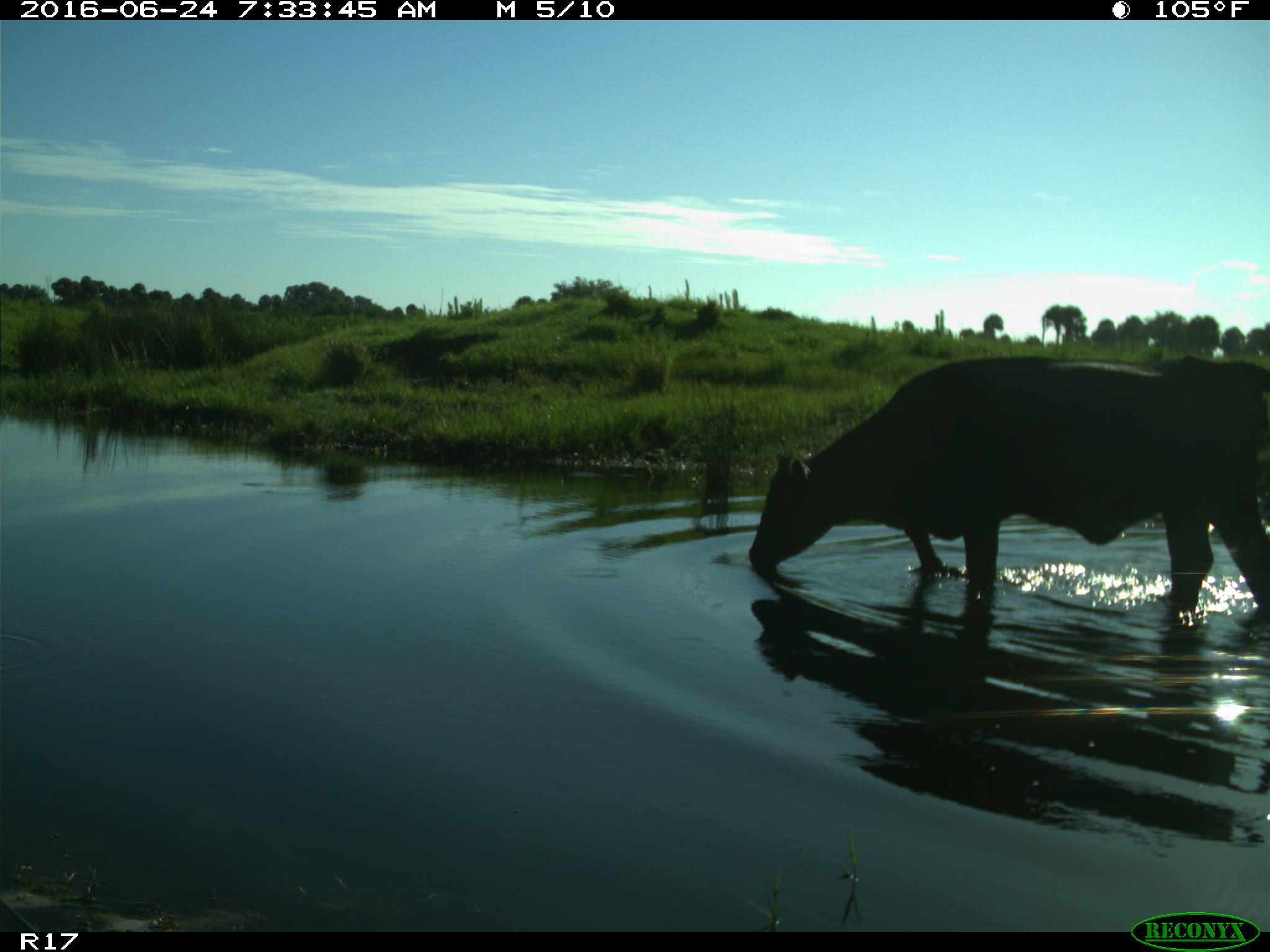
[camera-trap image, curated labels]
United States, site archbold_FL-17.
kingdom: Animalia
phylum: Chordata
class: Mammalia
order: Artiodactyla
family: Bovidae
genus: Bos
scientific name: Bos taurus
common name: domestic cow